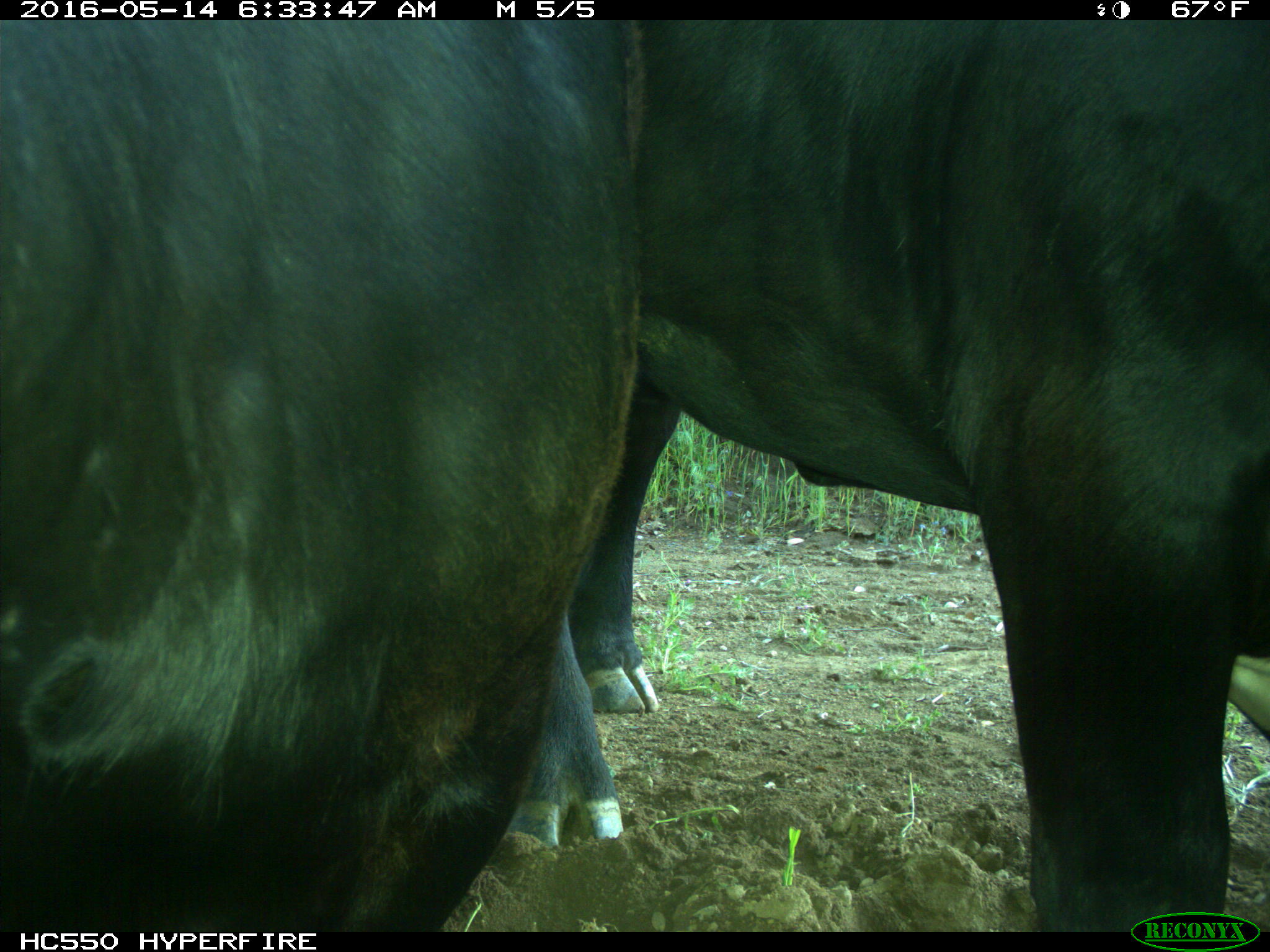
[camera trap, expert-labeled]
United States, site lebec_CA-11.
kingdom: Animalia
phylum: Chordata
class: Mammalia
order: Artiodactyla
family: Bovidae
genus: Bos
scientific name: Bos taurus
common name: domestic cow